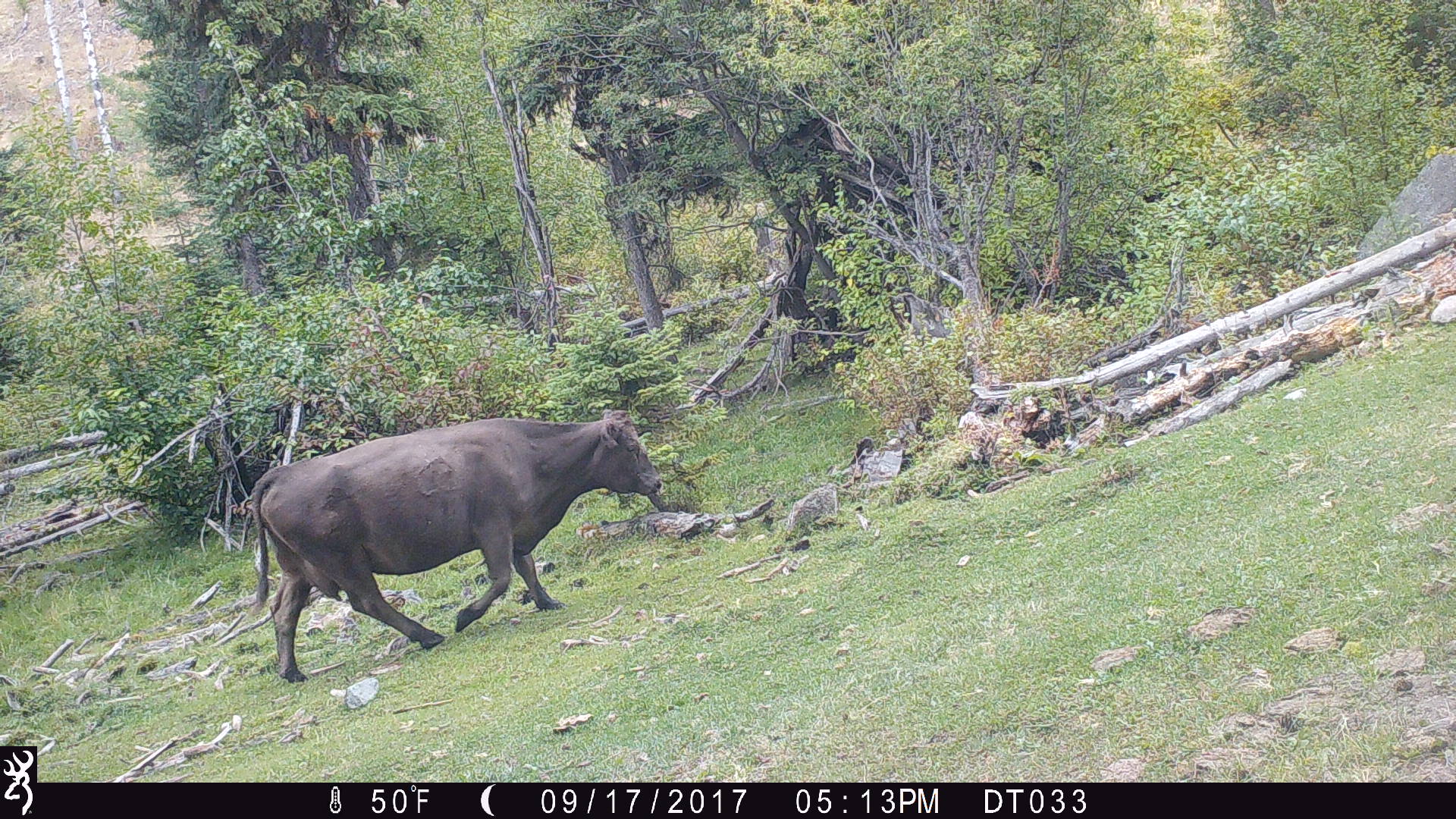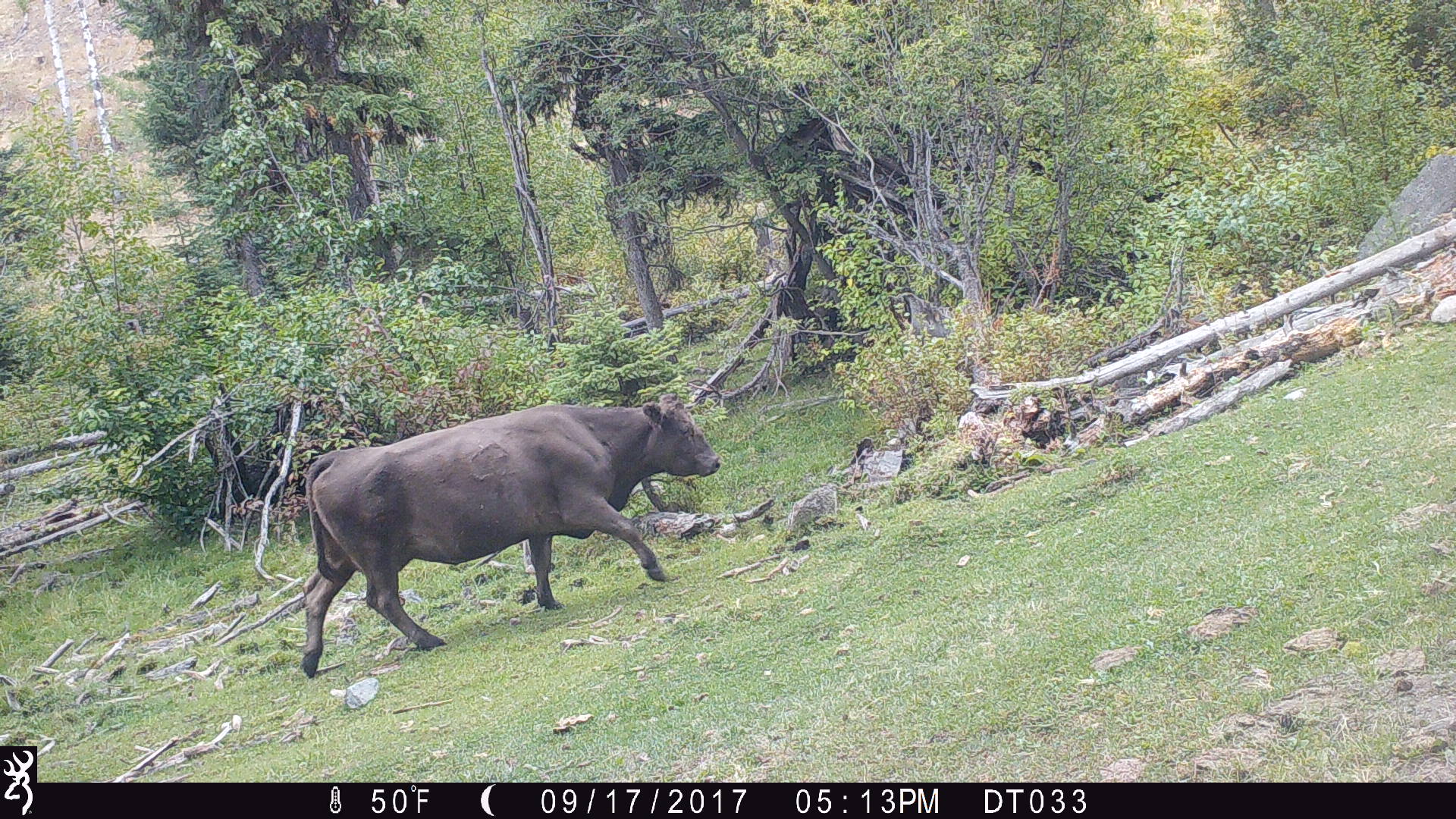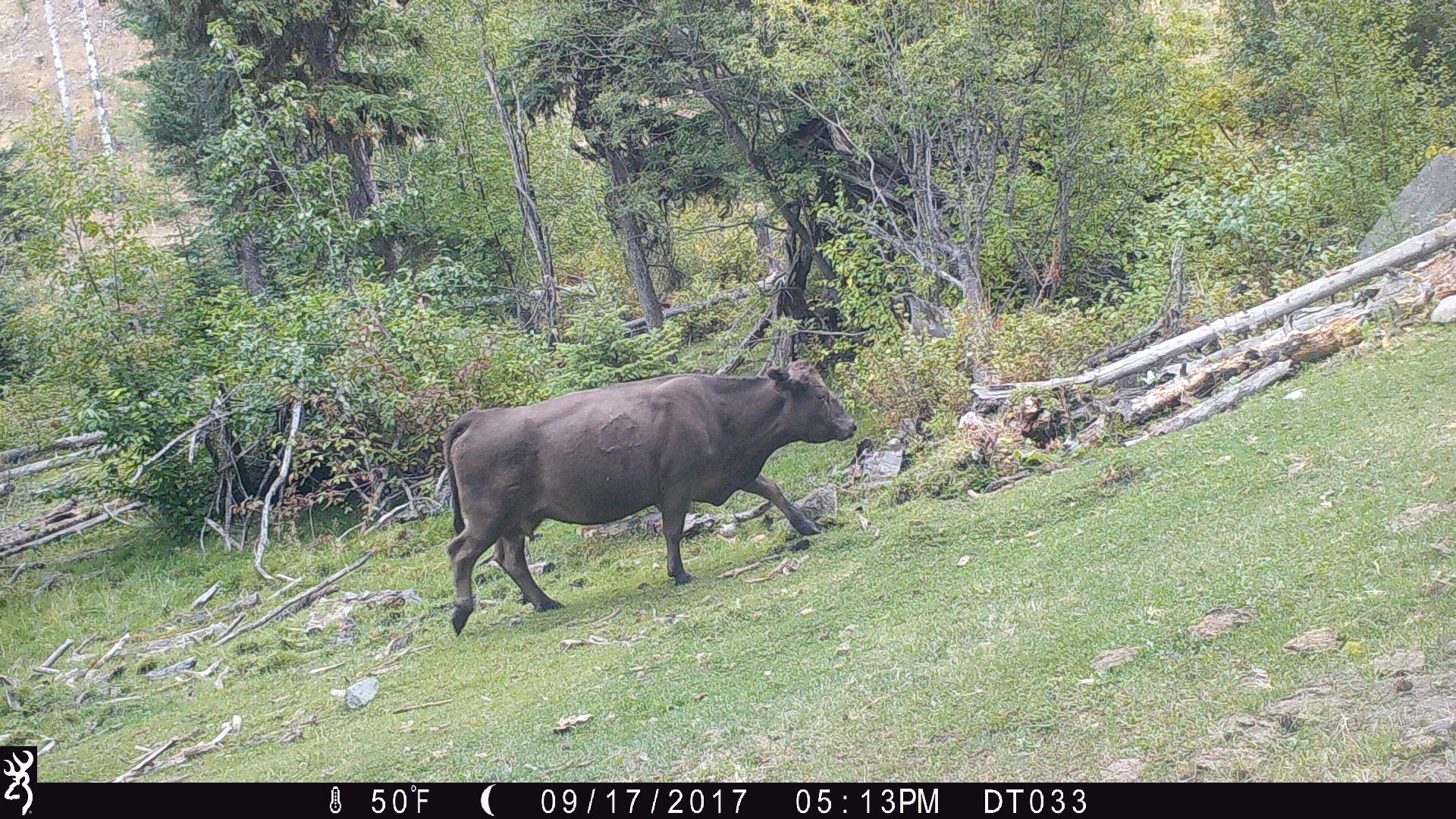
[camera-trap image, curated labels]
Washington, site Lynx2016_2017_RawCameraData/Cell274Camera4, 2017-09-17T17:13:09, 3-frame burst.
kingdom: Animalia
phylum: Chordata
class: Mammalia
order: Artiodactyla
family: Bovidae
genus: Bos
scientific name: Bos taurus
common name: domestic cattle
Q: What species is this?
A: Domestic cattle (Bos taurus).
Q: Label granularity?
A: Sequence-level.